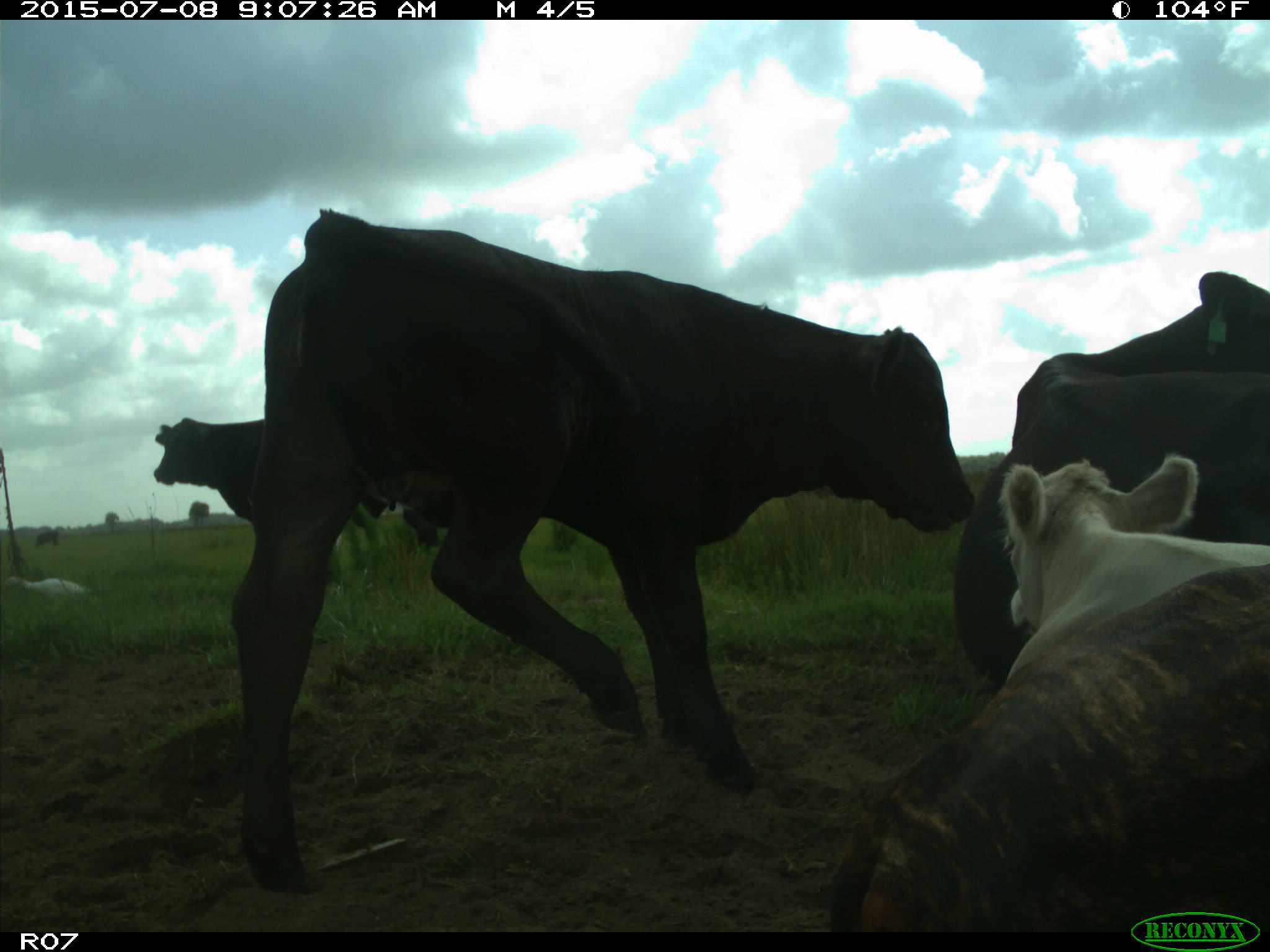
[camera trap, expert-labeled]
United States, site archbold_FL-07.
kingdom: Animalia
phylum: Chordata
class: Mammalia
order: Artiodactyla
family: Bovidae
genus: Bos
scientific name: Bos taurus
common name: domestic cow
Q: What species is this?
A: Bos taurus (domestic cow).